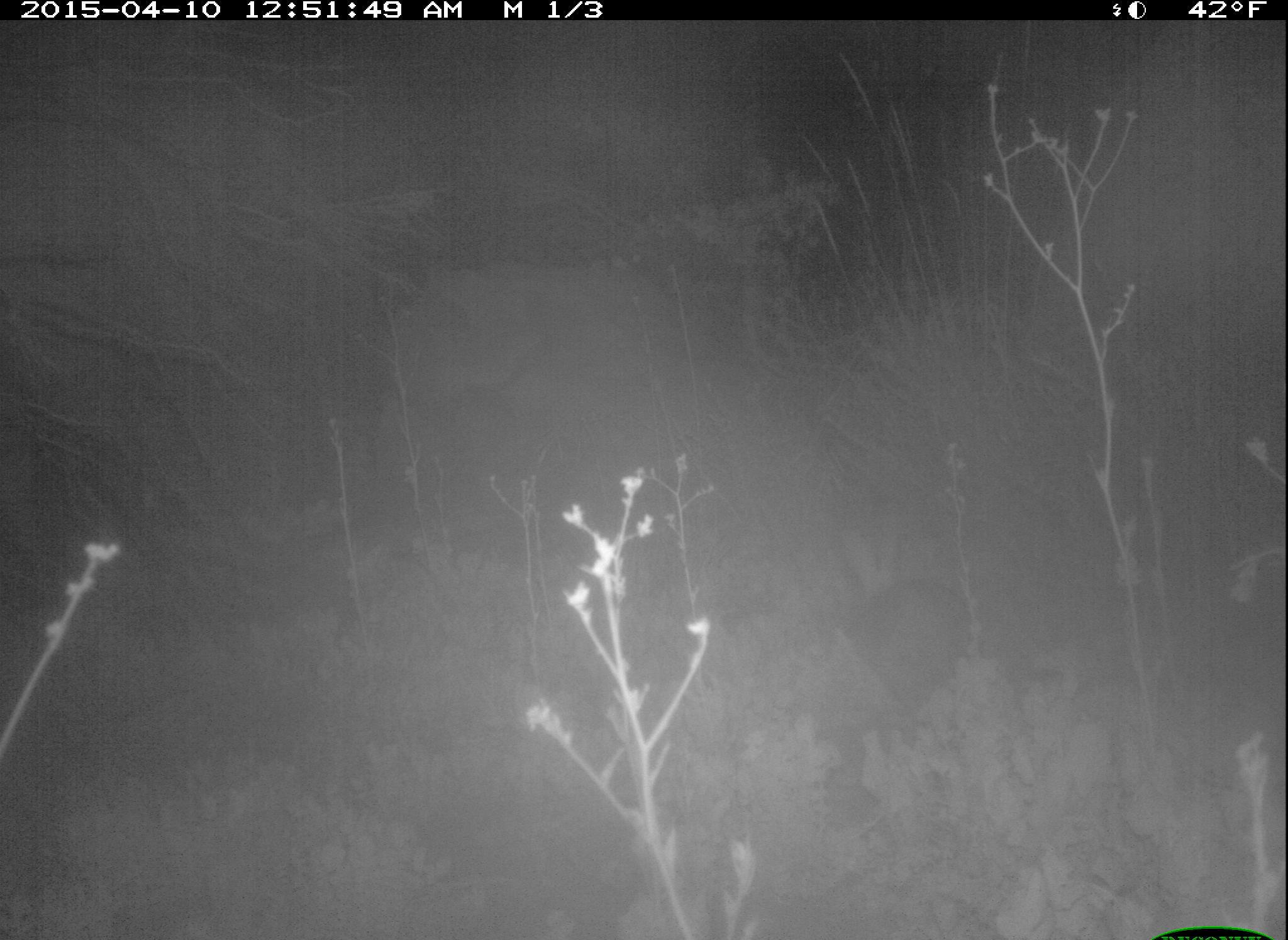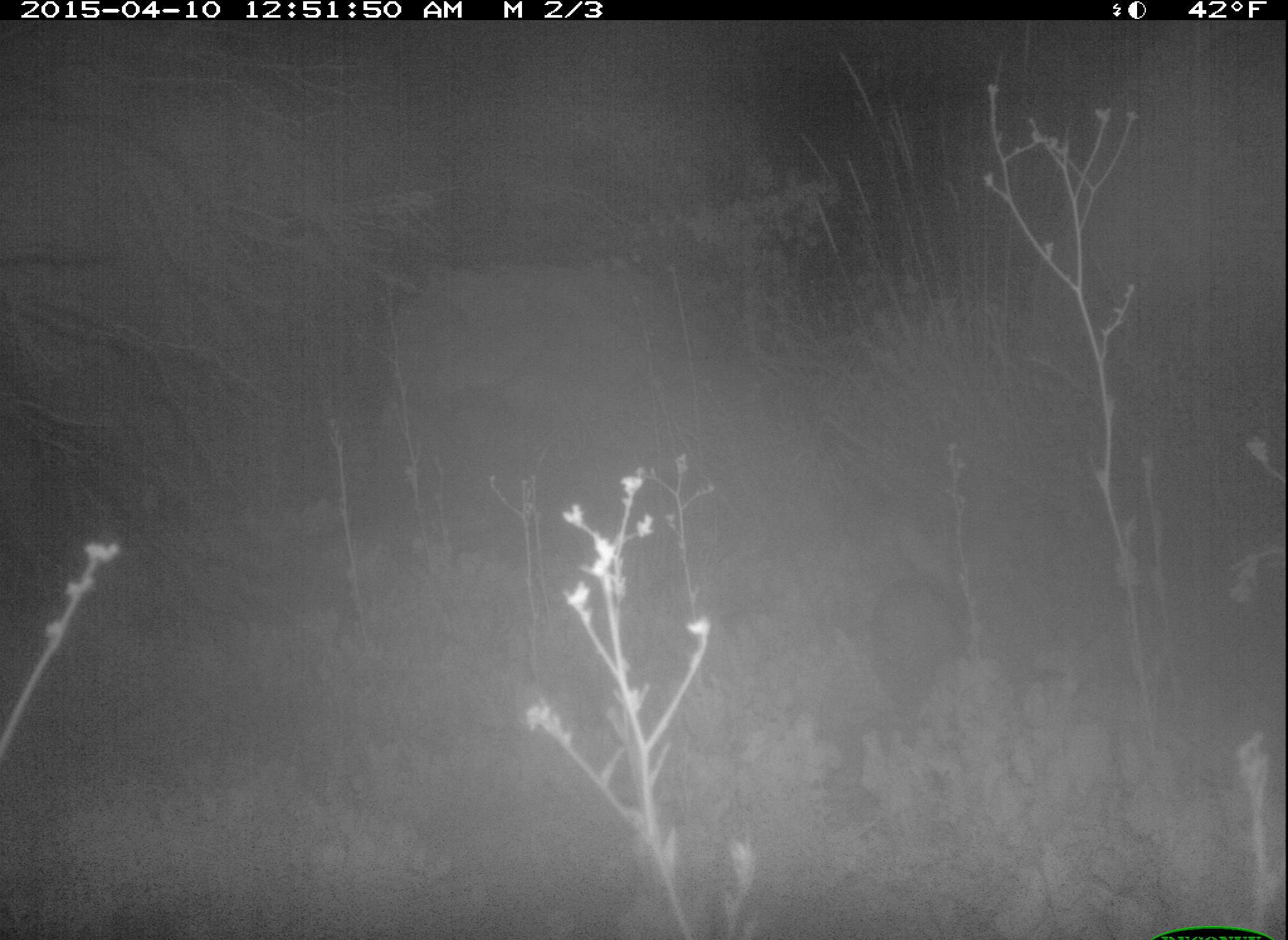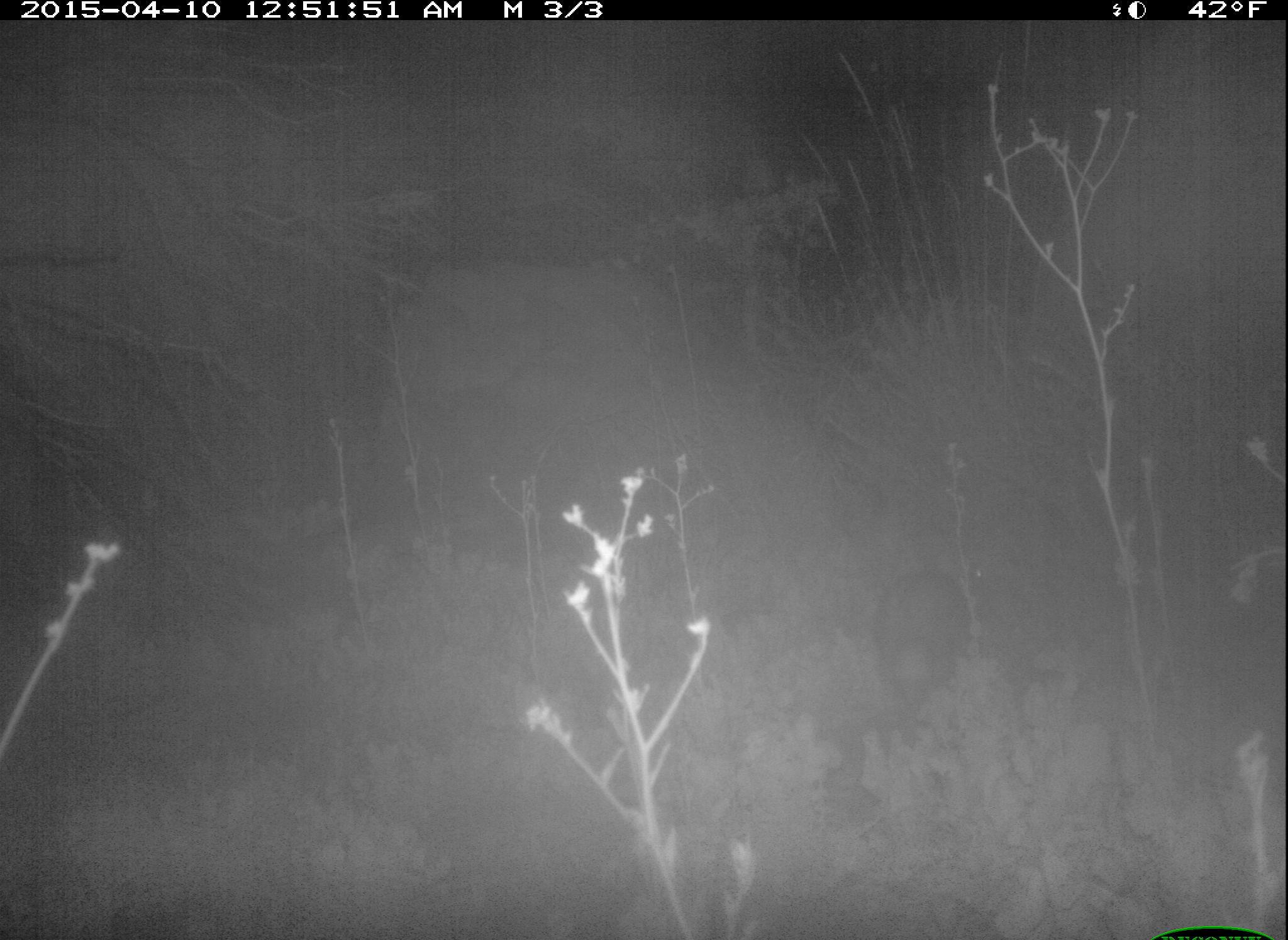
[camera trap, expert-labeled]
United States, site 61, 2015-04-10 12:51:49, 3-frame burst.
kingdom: Animalia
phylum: Chordata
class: Mammalia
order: Lagomorpha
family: Leporidae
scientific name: Leporidae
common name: rabbits and hares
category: rabbit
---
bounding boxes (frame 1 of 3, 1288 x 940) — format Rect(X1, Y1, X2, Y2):
rabbit: Rect(816, 499, 985, 762)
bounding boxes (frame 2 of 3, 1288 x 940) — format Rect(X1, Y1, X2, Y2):
rabbit: Rect(859, 500, 984, 724)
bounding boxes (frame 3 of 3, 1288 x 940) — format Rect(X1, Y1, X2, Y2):
rabbit: Rect(865, 543, 993, 718)